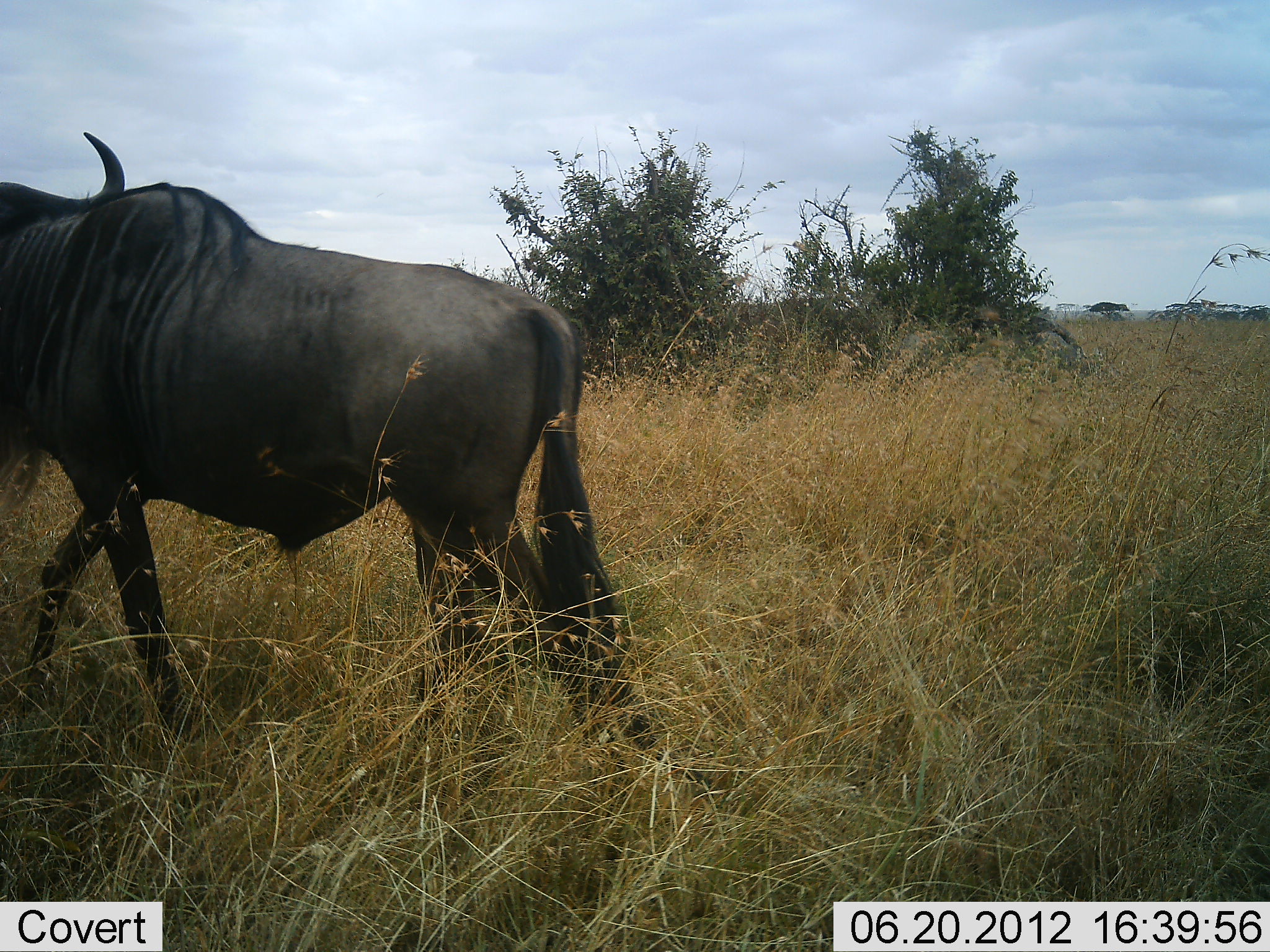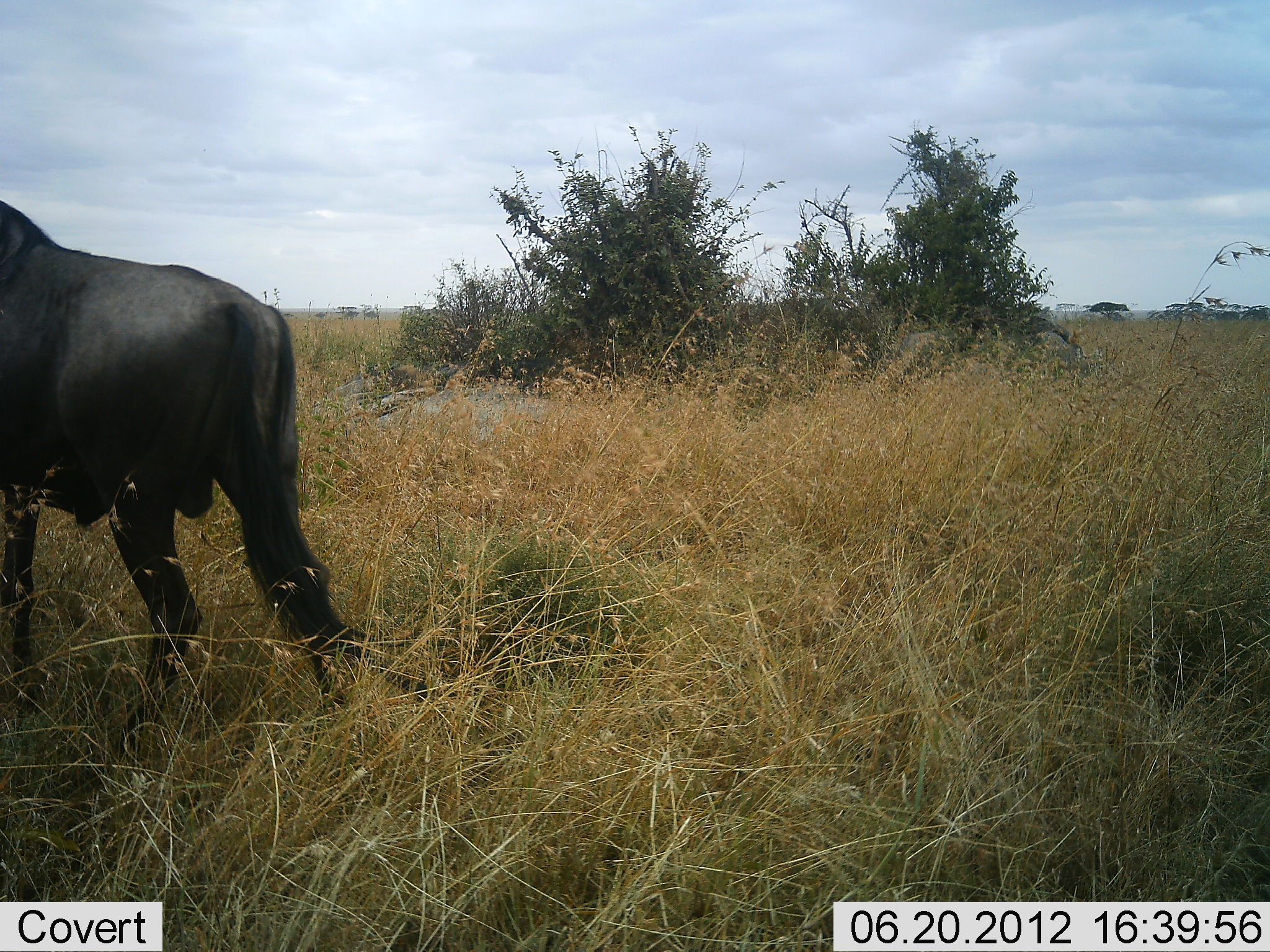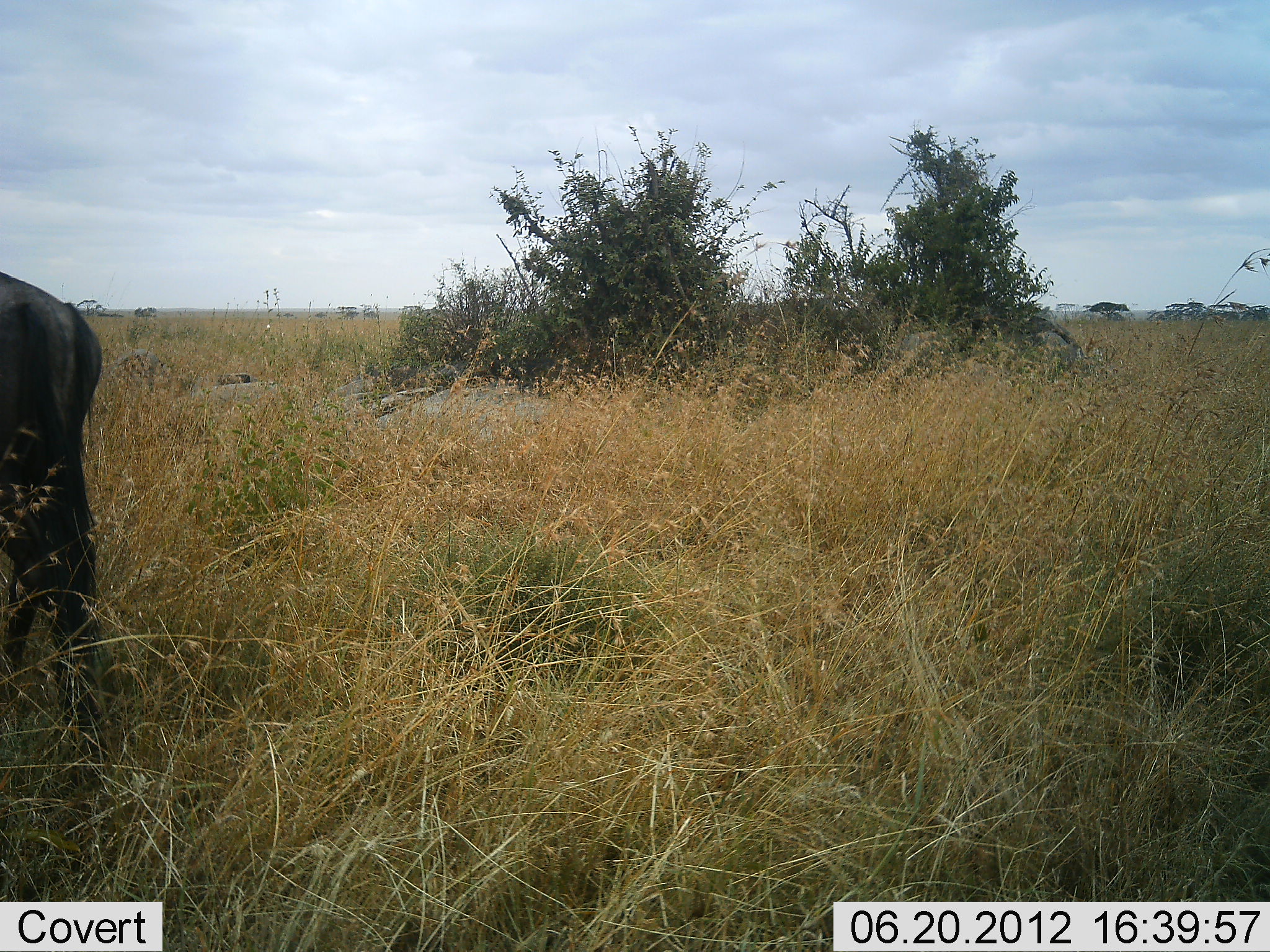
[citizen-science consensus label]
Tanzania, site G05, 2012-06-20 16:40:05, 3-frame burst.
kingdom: Animalia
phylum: Chordata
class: Mammalia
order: Artiodactyla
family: Bovidae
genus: Connochaetes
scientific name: Connochaetes taurinus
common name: blue wildebeest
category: wildebeest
Wildebeest (blue wildebeest) (Connochaetes taurinus), count 1. Behavior (volunteer vote fractions): standing 0%, resting 0%, moving 100%, interacting 0%. Young present (vote fraction): 0%. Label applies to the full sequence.